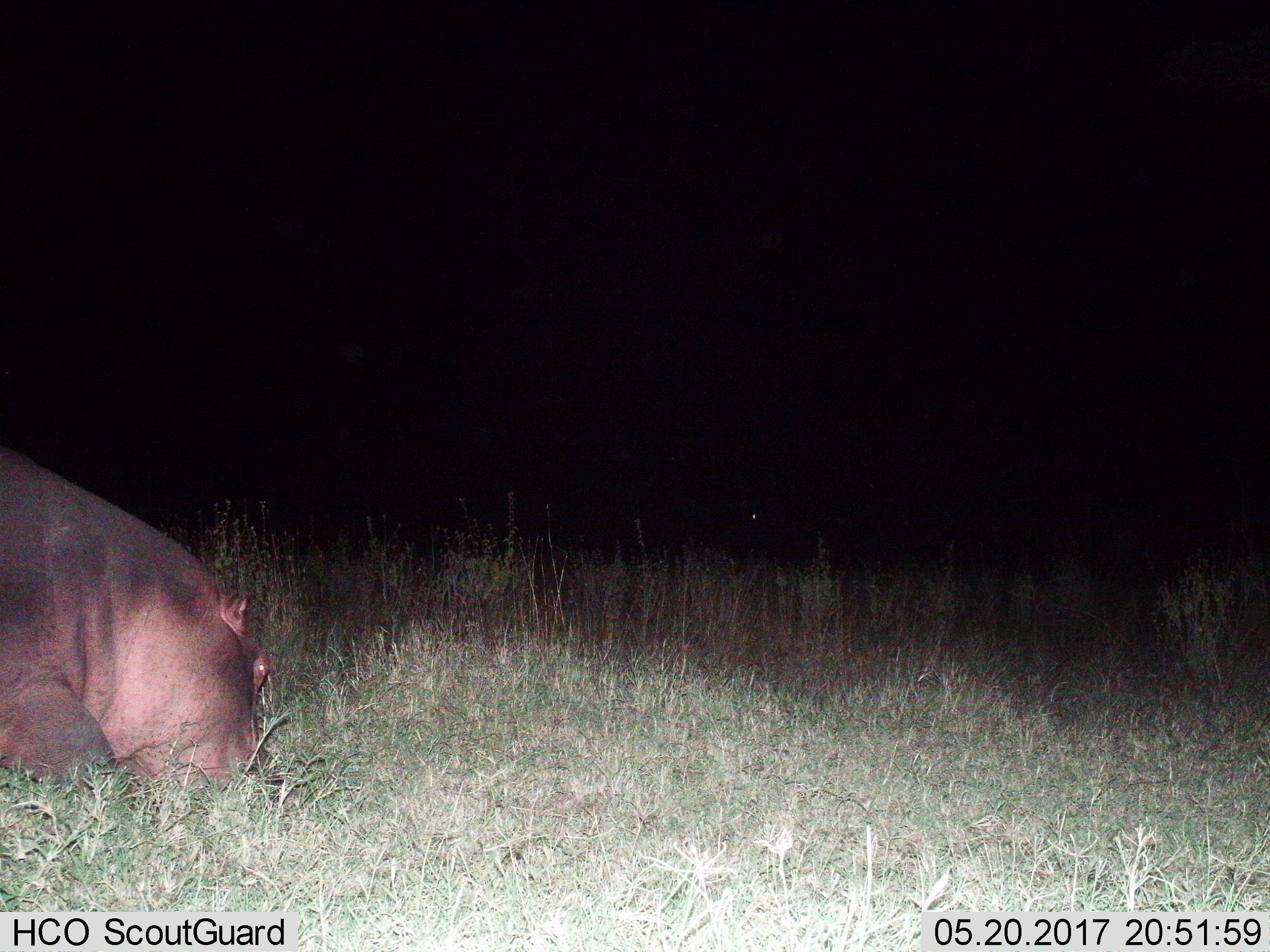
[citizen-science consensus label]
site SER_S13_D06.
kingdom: Animalia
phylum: Chordata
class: Mammalia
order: Artiodactyla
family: Hippopotamidae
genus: Hippopotamus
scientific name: Hippopotamus amphibius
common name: hippopotamus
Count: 1.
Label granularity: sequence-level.